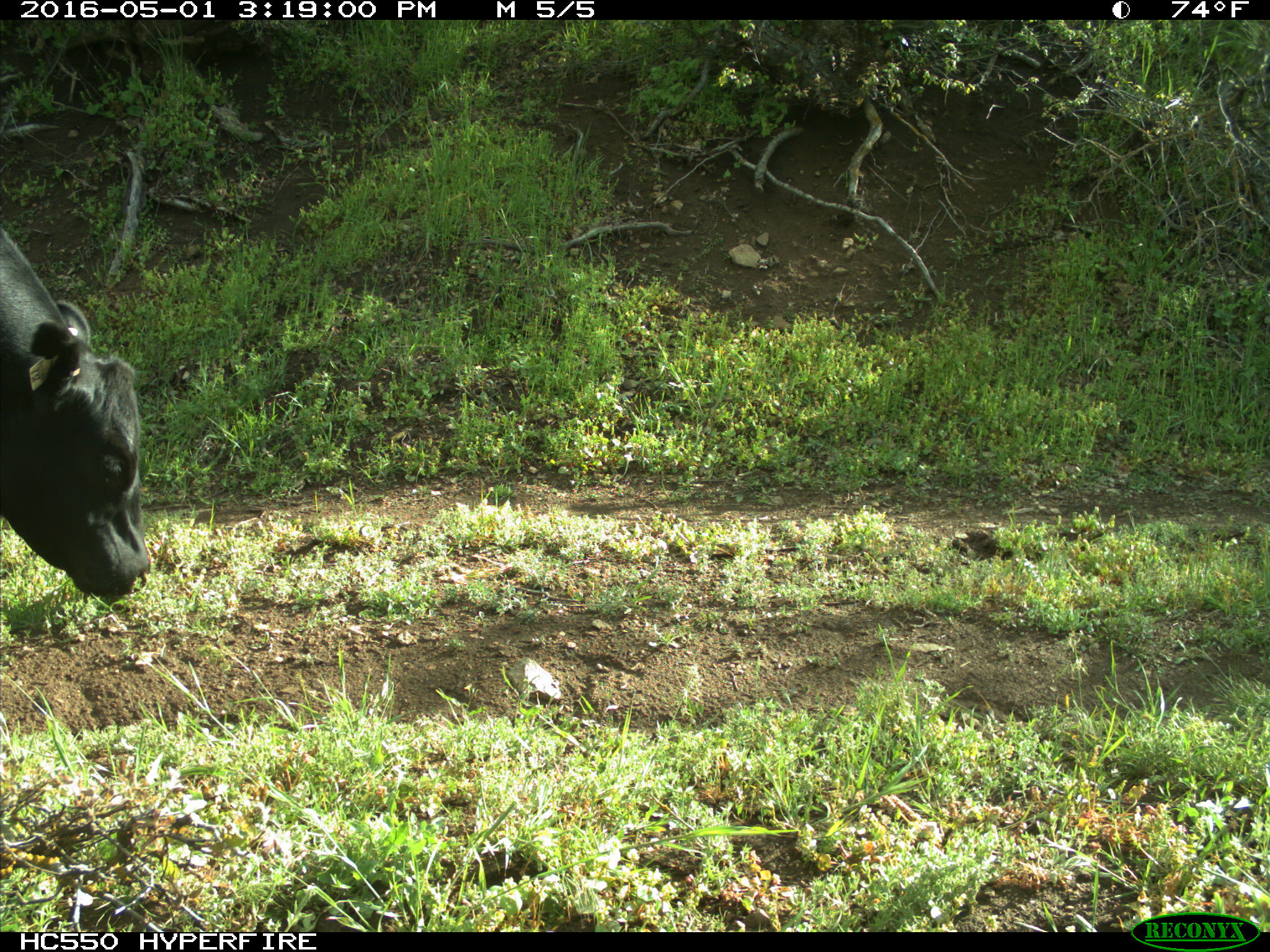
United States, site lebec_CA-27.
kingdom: Animalia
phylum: Chordata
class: Mammalia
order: Artiodactyla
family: Bovidae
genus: Bos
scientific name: Bos taurus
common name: domestic cow